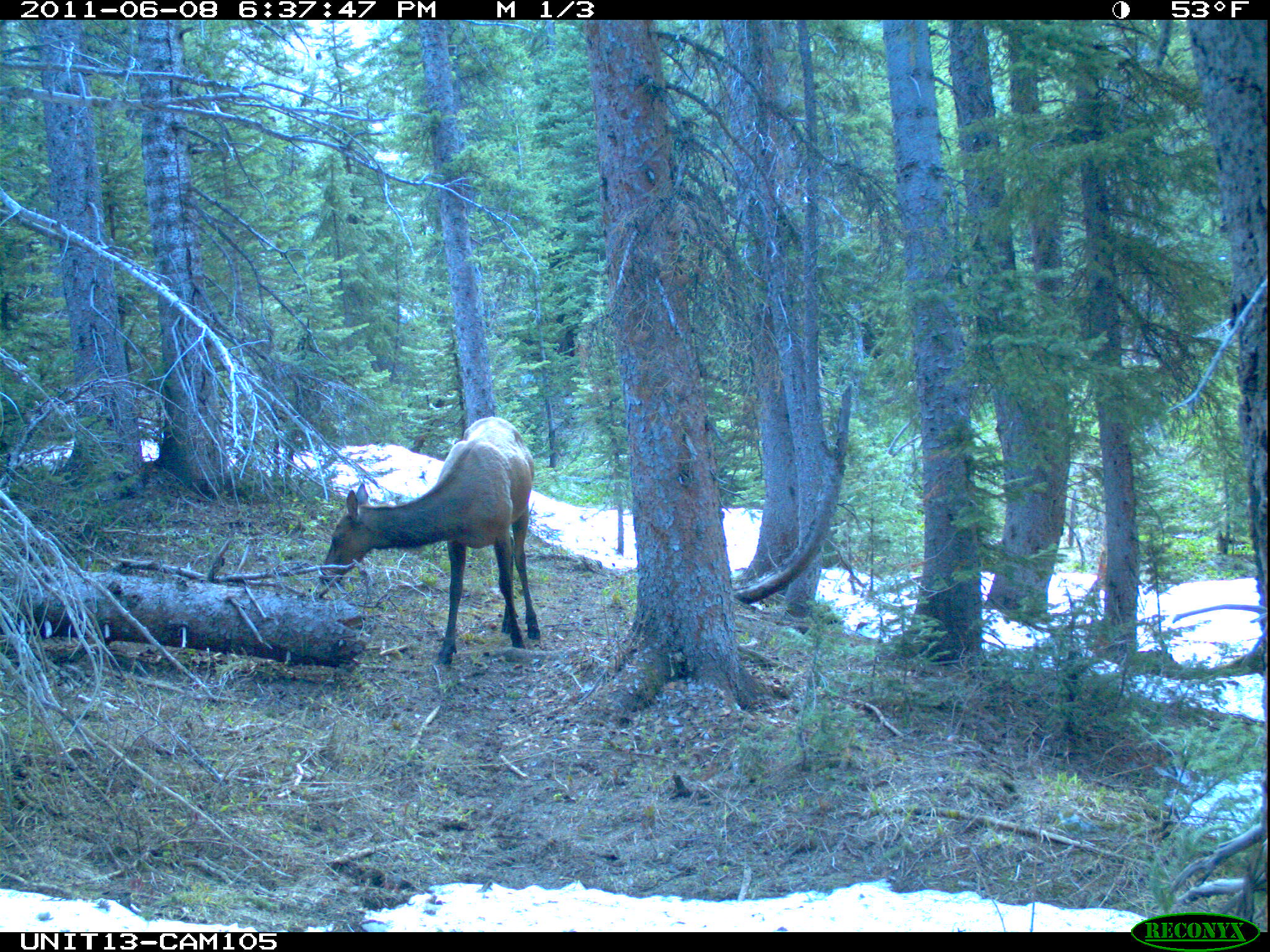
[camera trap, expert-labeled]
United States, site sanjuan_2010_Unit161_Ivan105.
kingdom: Animalia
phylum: Chordata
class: Mammalia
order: Artiodactyla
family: Cervidae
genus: Cervus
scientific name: Cervus elaphus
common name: red deer